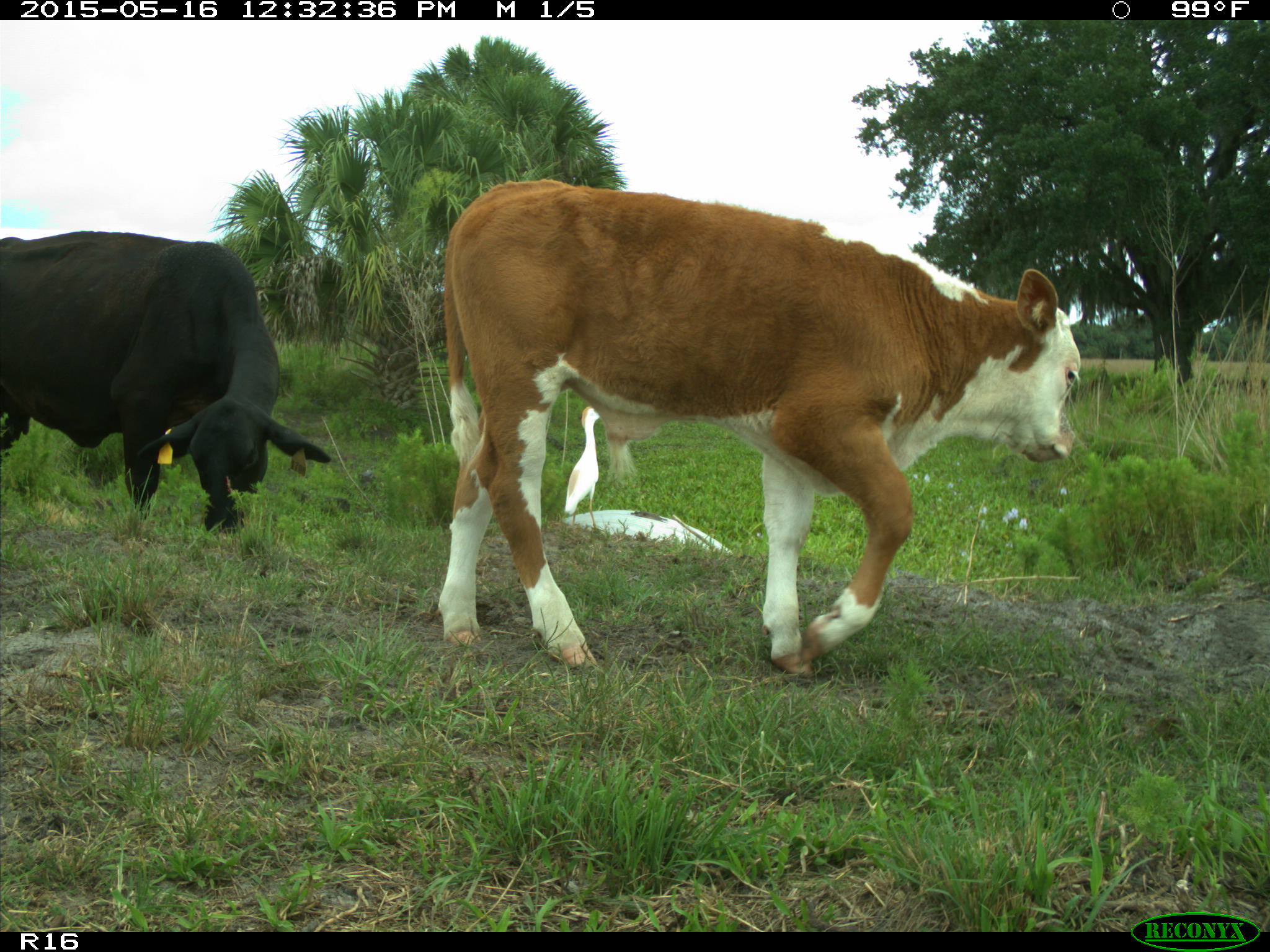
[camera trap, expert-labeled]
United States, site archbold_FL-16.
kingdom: Animalia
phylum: Chordata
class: Mammalia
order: Artiodactyla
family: Bovidae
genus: Bos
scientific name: Bos taurus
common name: domestic cow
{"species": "Bos taurus (domestic cow)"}